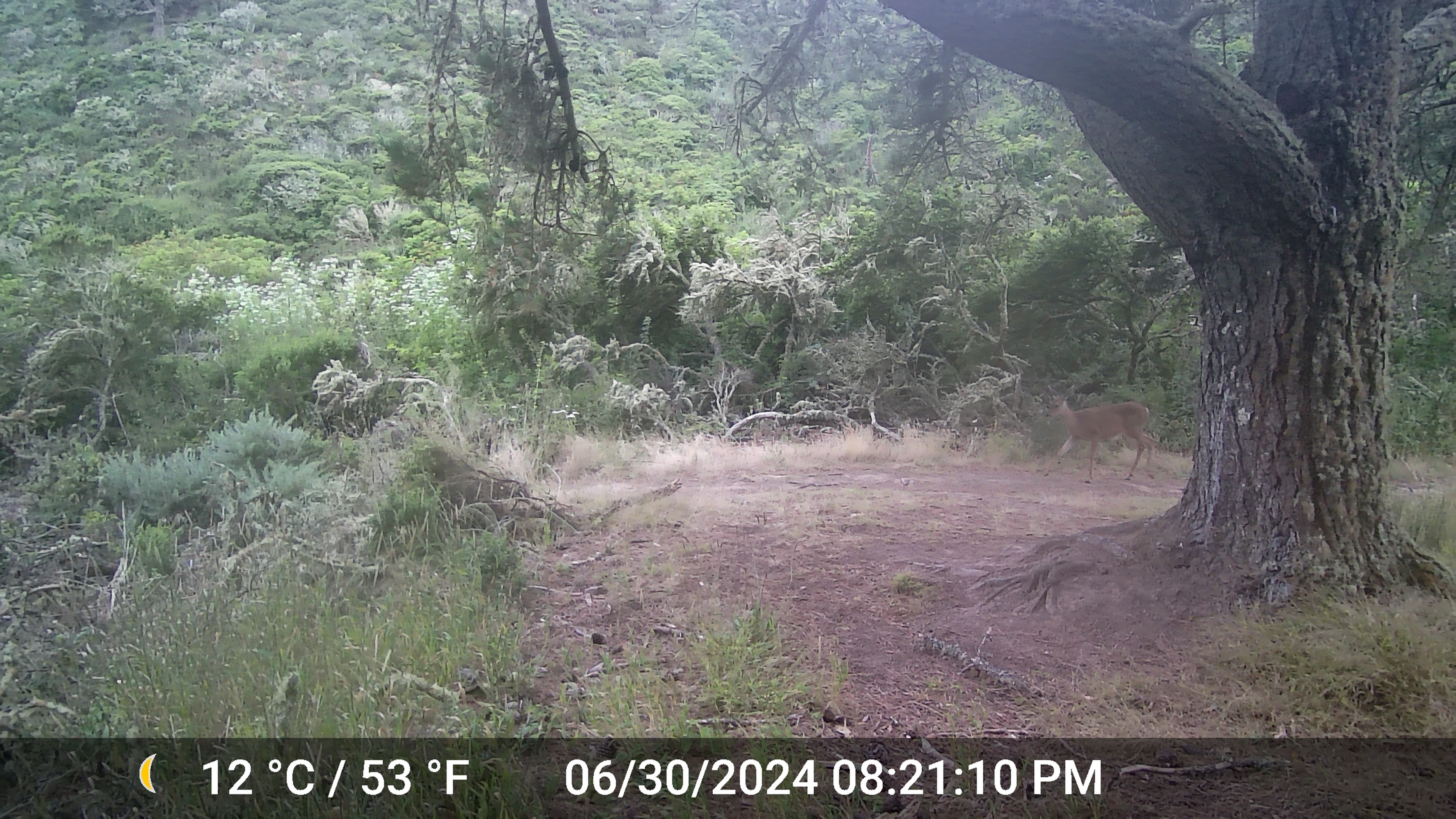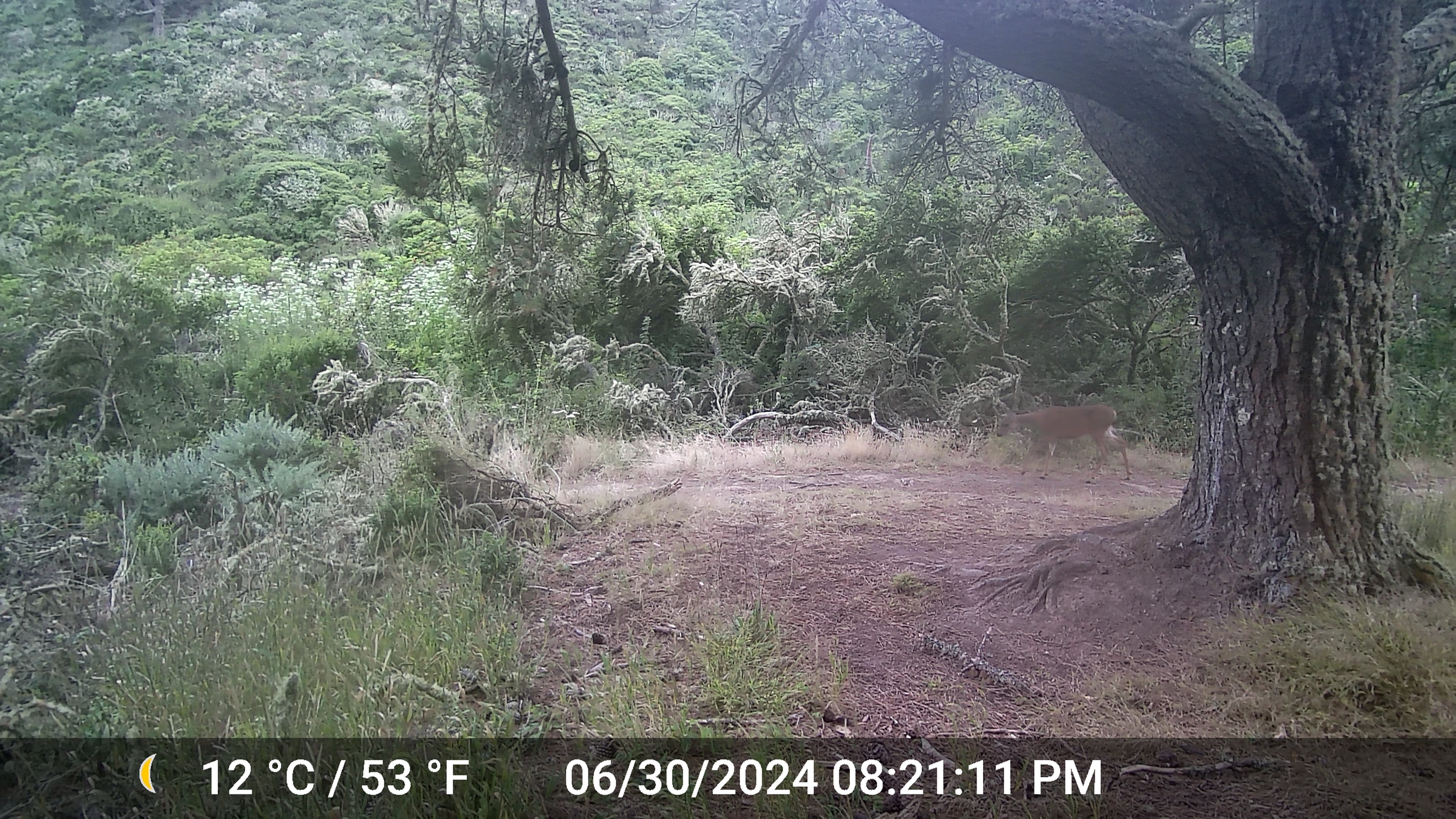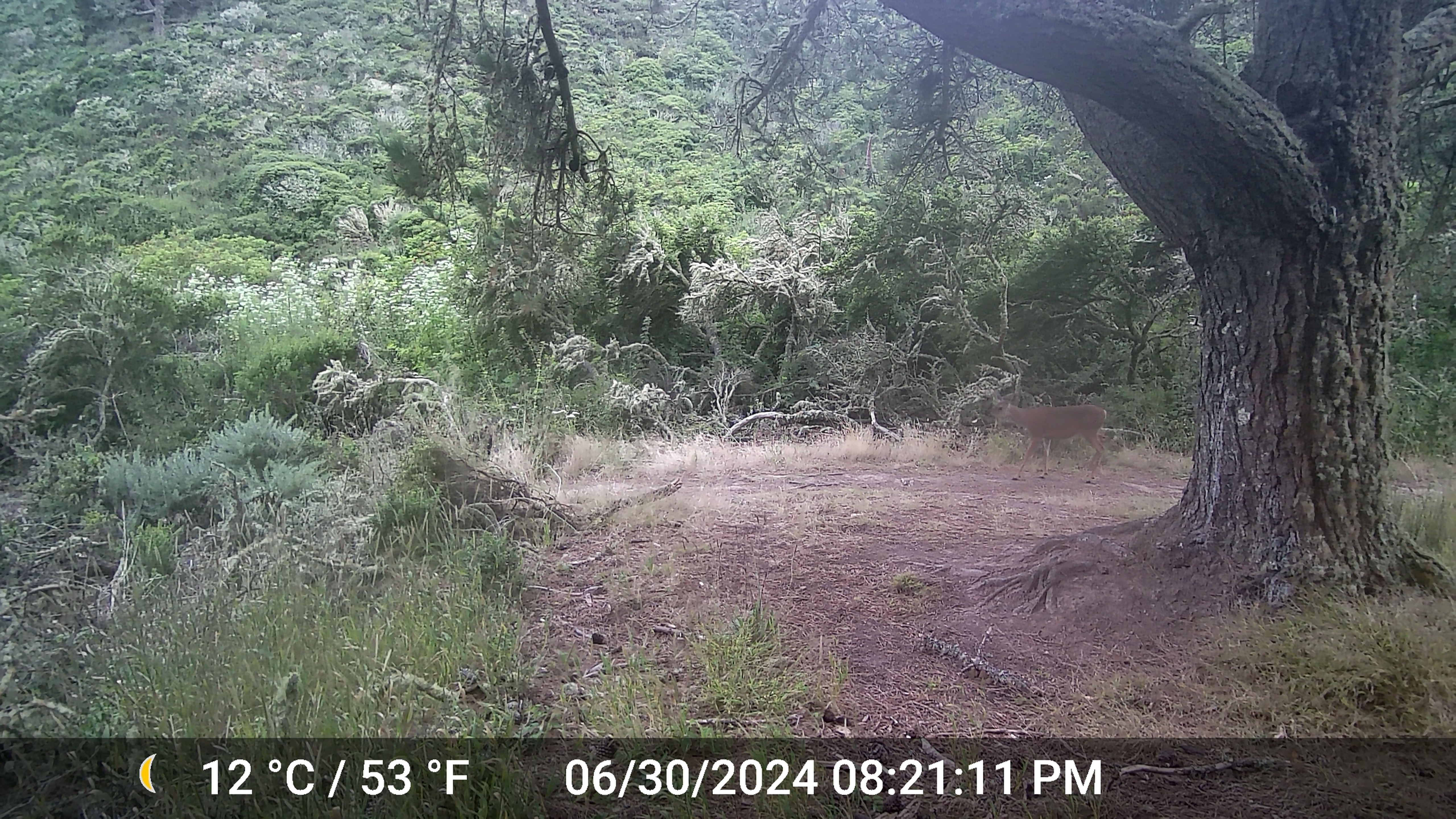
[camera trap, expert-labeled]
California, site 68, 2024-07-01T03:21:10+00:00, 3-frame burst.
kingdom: Animalia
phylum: Chordata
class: Mammalia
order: Artiodactyla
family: Cervidae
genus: Odocoileus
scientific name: Odocoileus hemionus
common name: mule deer